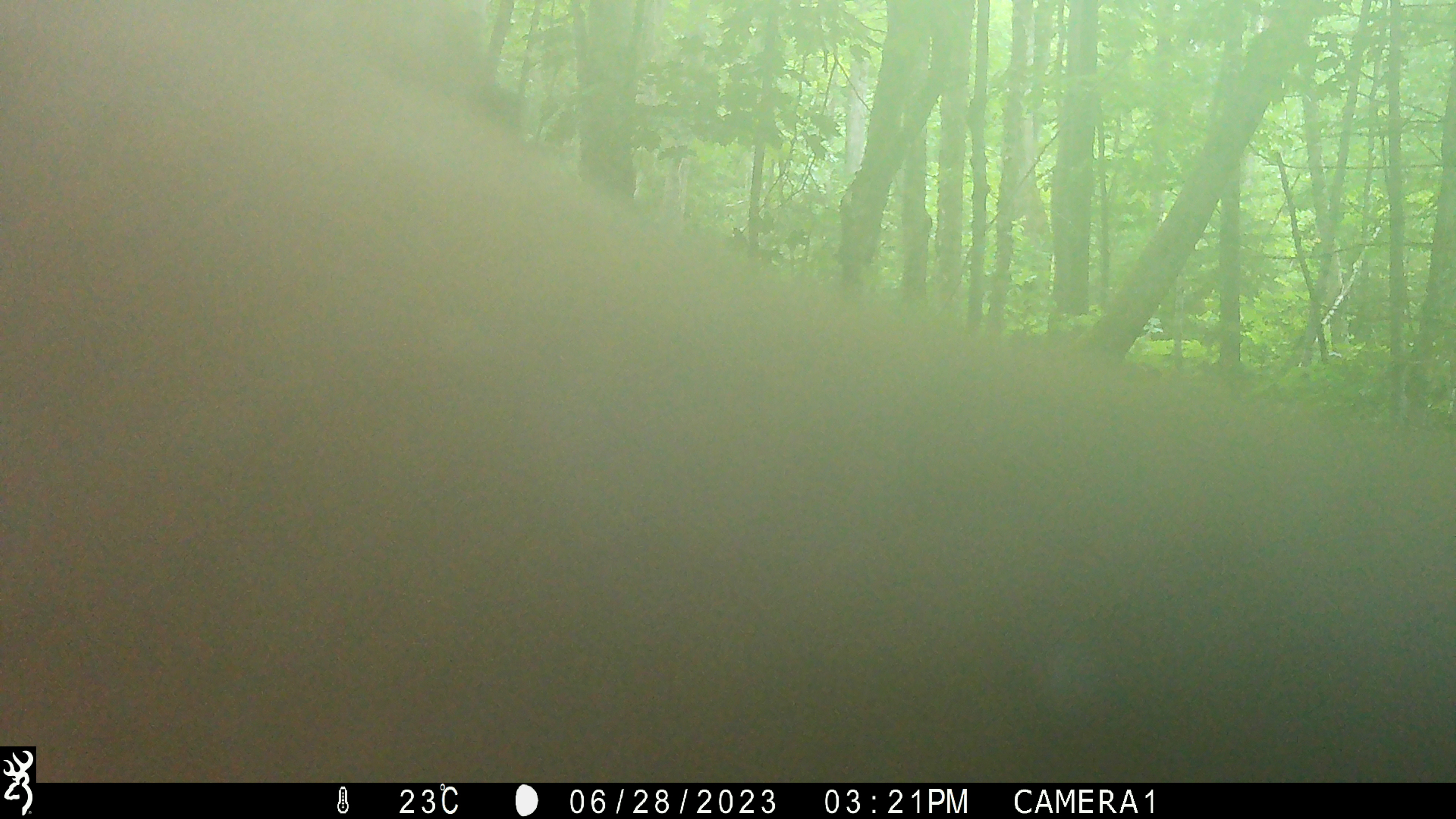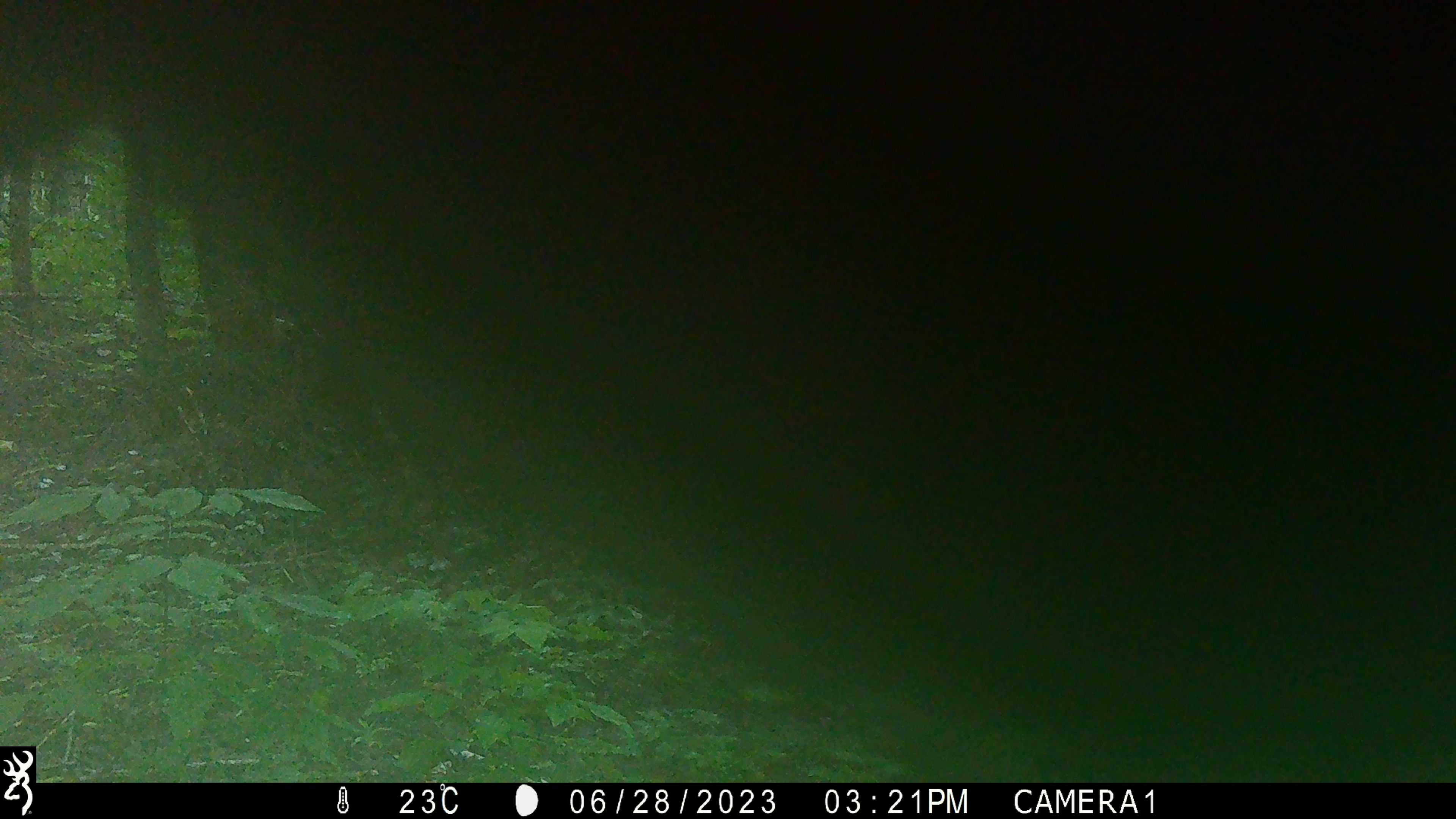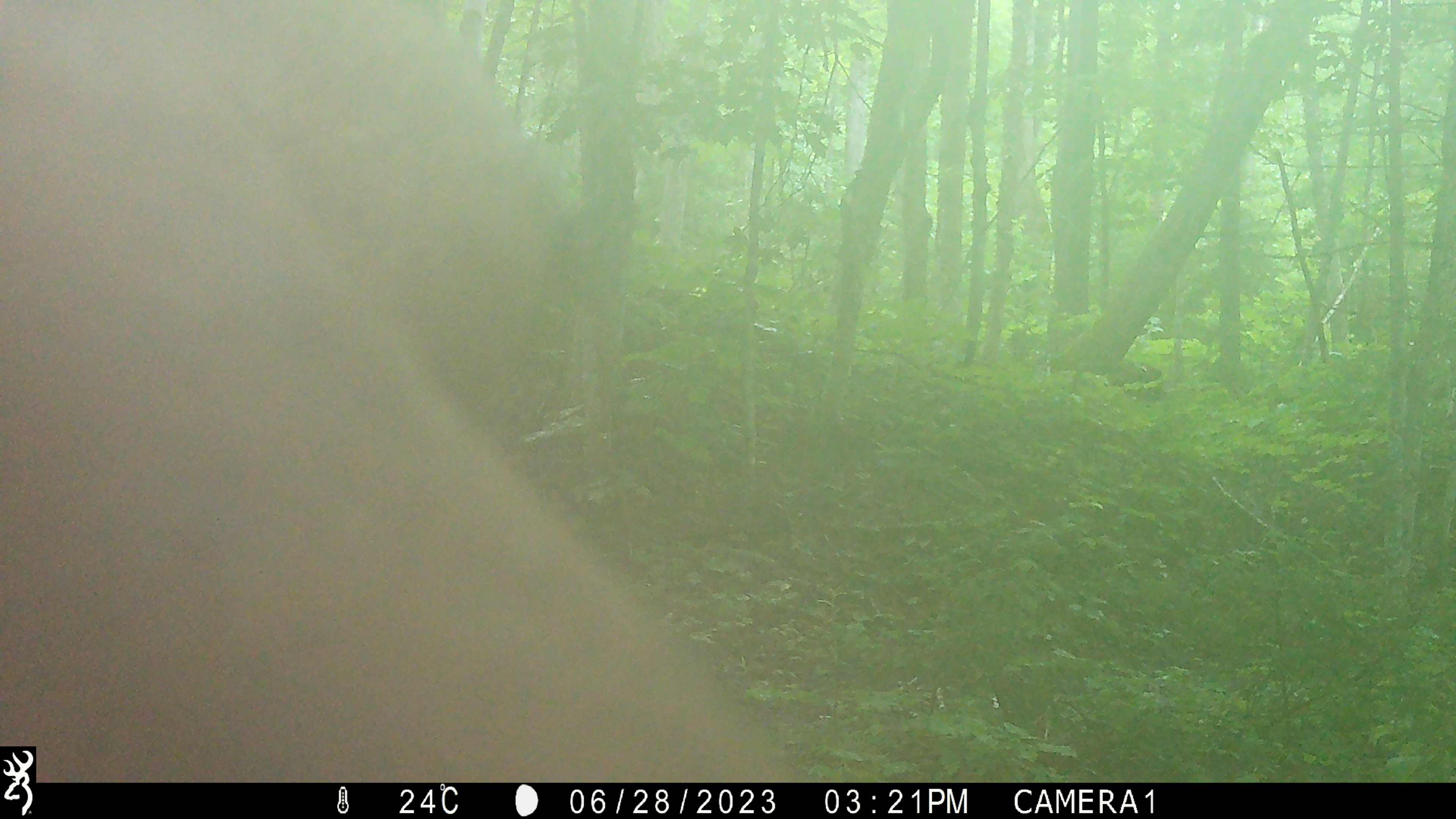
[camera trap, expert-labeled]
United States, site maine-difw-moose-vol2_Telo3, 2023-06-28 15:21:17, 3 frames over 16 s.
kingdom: Animalia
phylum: Chordata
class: Mammalia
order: Artiodactyla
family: Cervidae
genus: Alces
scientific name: Alces alces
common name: moose